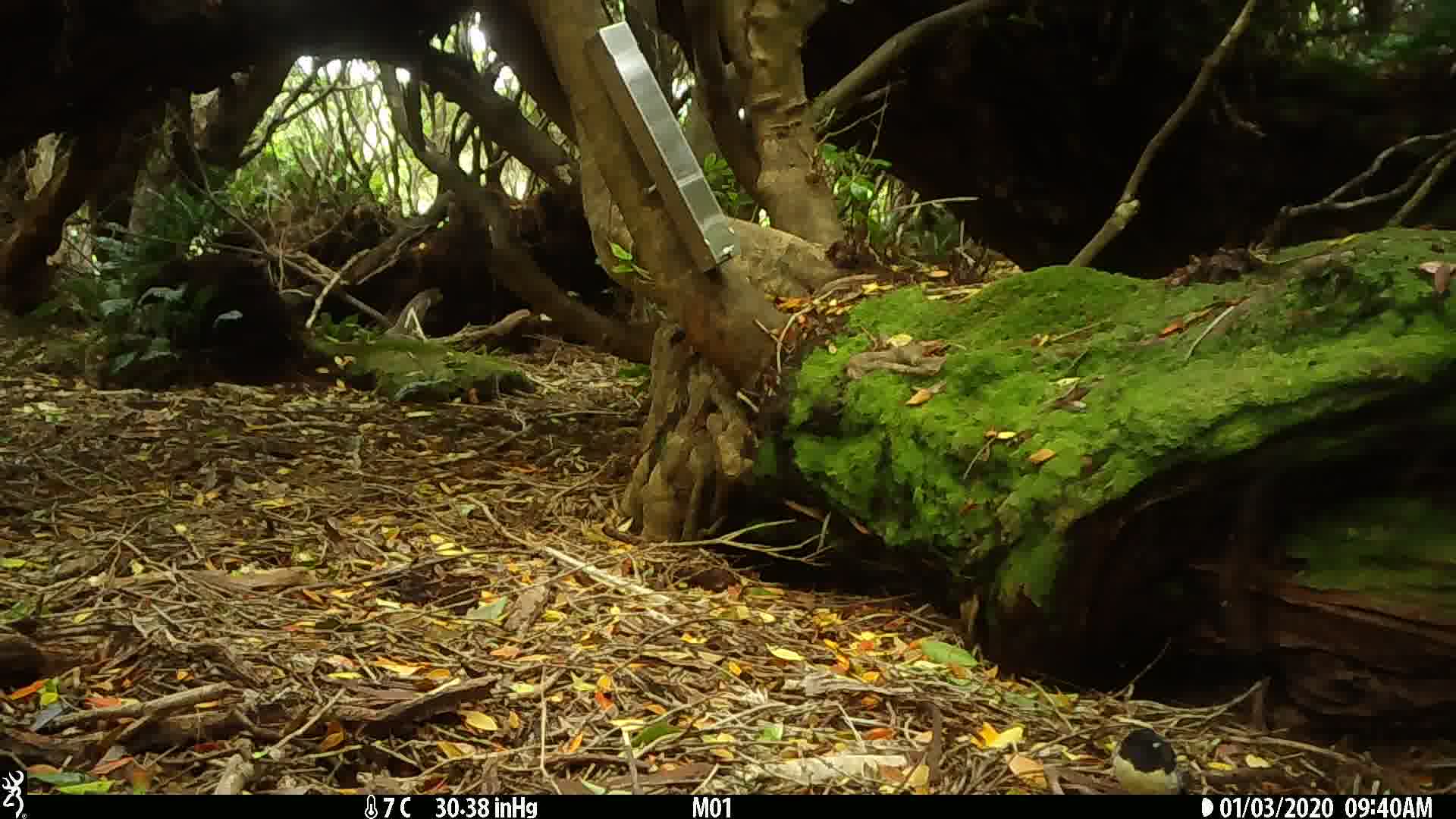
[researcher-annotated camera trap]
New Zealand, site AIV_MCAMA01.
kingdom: Animalia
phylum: Chordata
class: Aves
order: Passeriformes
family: Petroicidae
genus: Petroica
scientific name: Petroica macrocephala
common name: tomtit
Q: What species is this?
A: Tomtit (Petroica macrocephala).